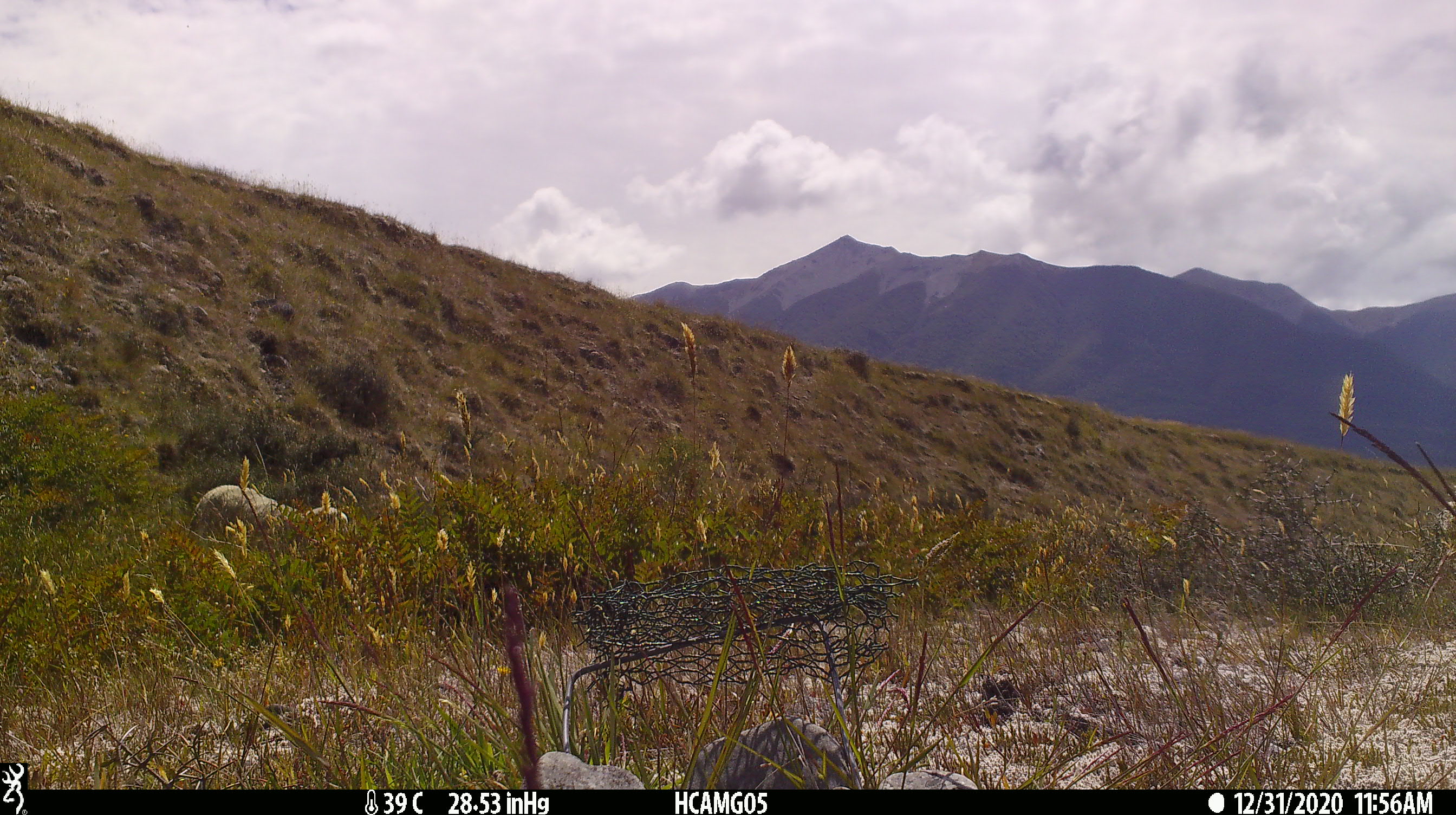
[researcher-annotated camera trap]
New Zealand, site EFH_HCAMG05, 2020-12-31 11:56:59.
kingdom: Animalia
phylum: Chordata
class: Mammalia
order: Artiodactyla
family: Bovidae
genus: Ovis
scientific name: Ovis aries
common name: domestic sheep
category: sheep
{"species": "sheep (domestic sheep) (Ovis aries)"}